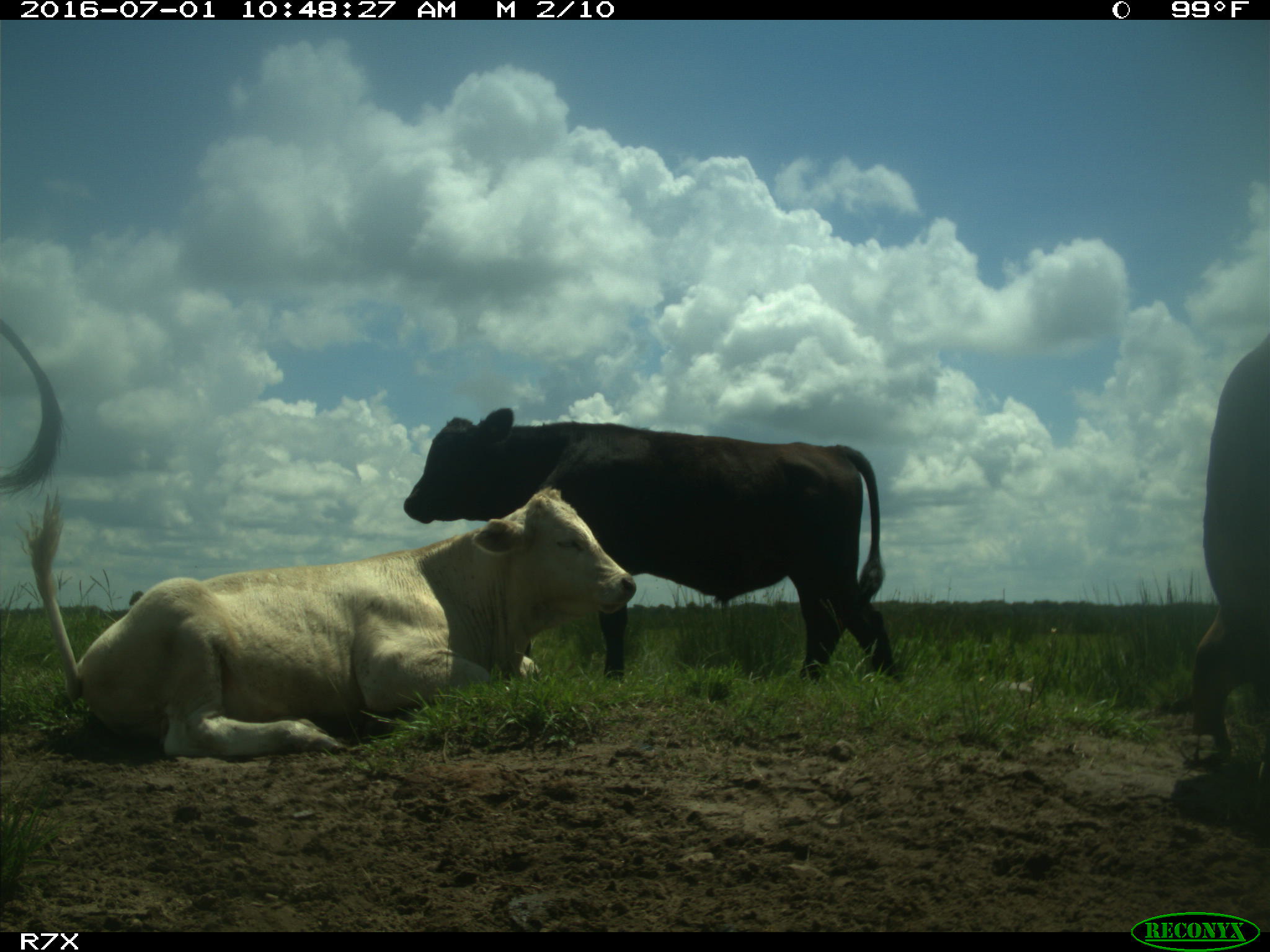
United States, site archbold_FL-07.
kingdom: Animalia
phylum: Chordata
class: Mammalia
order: Artiodactyla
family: Bovidae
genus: Bos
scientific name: Bos taurus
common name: domestic cow